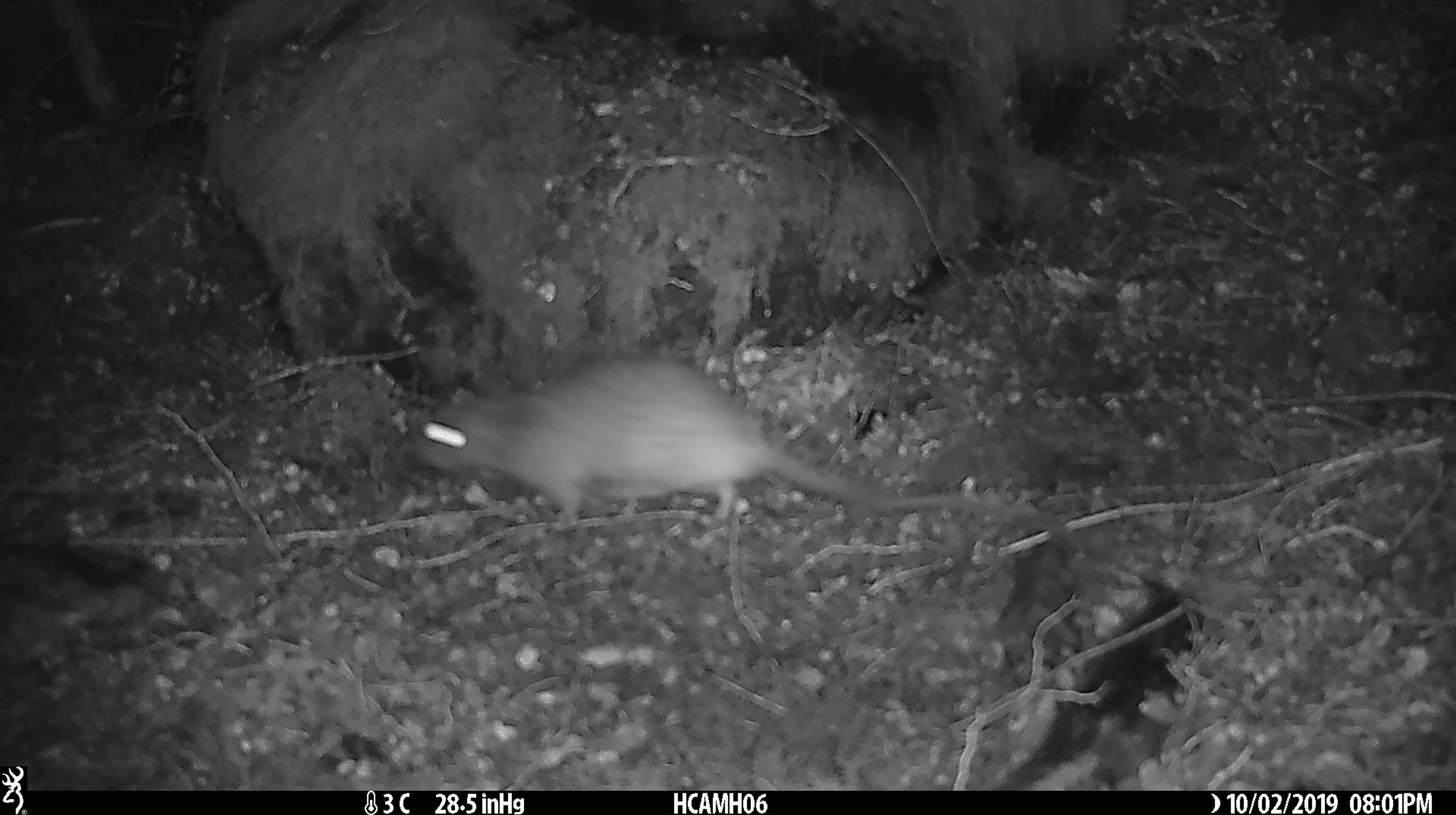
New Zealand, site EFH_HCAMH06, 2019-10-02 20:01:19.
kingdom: Animalia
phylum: Chordata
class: Mammalia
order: Rodentia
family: Muridae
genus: Rattus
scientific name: Rattus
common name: rat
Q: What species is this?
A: Rat (Rattus).